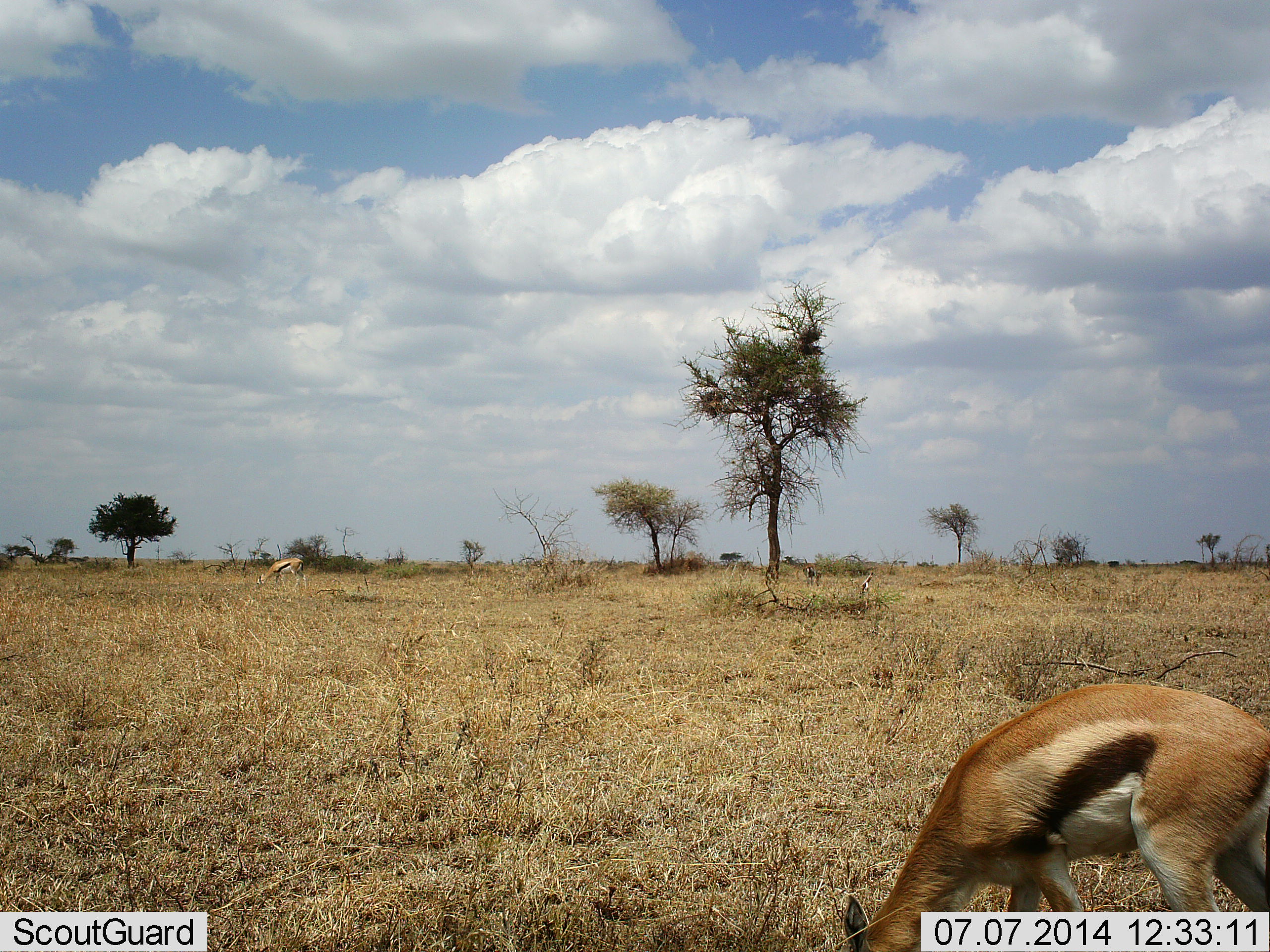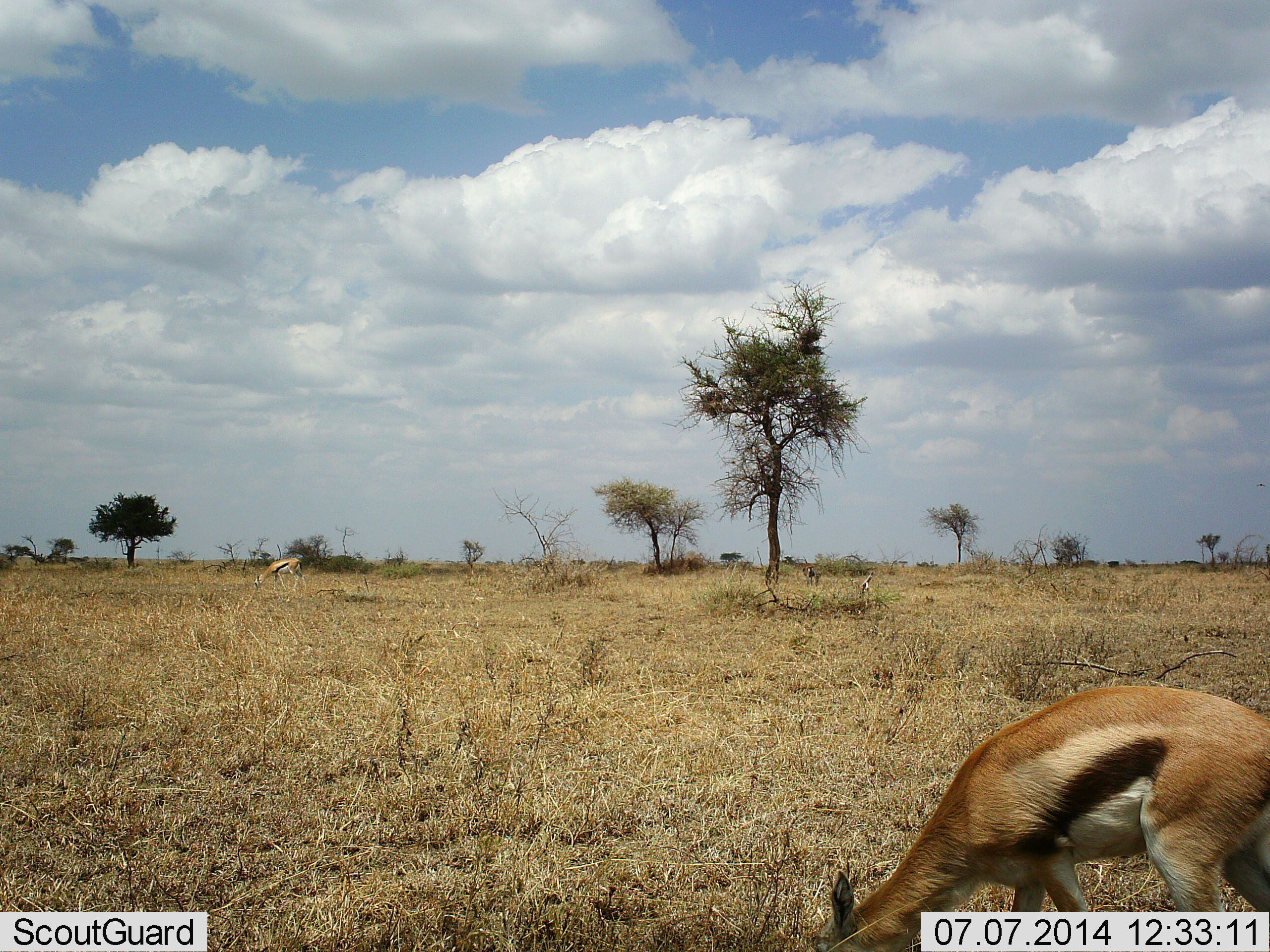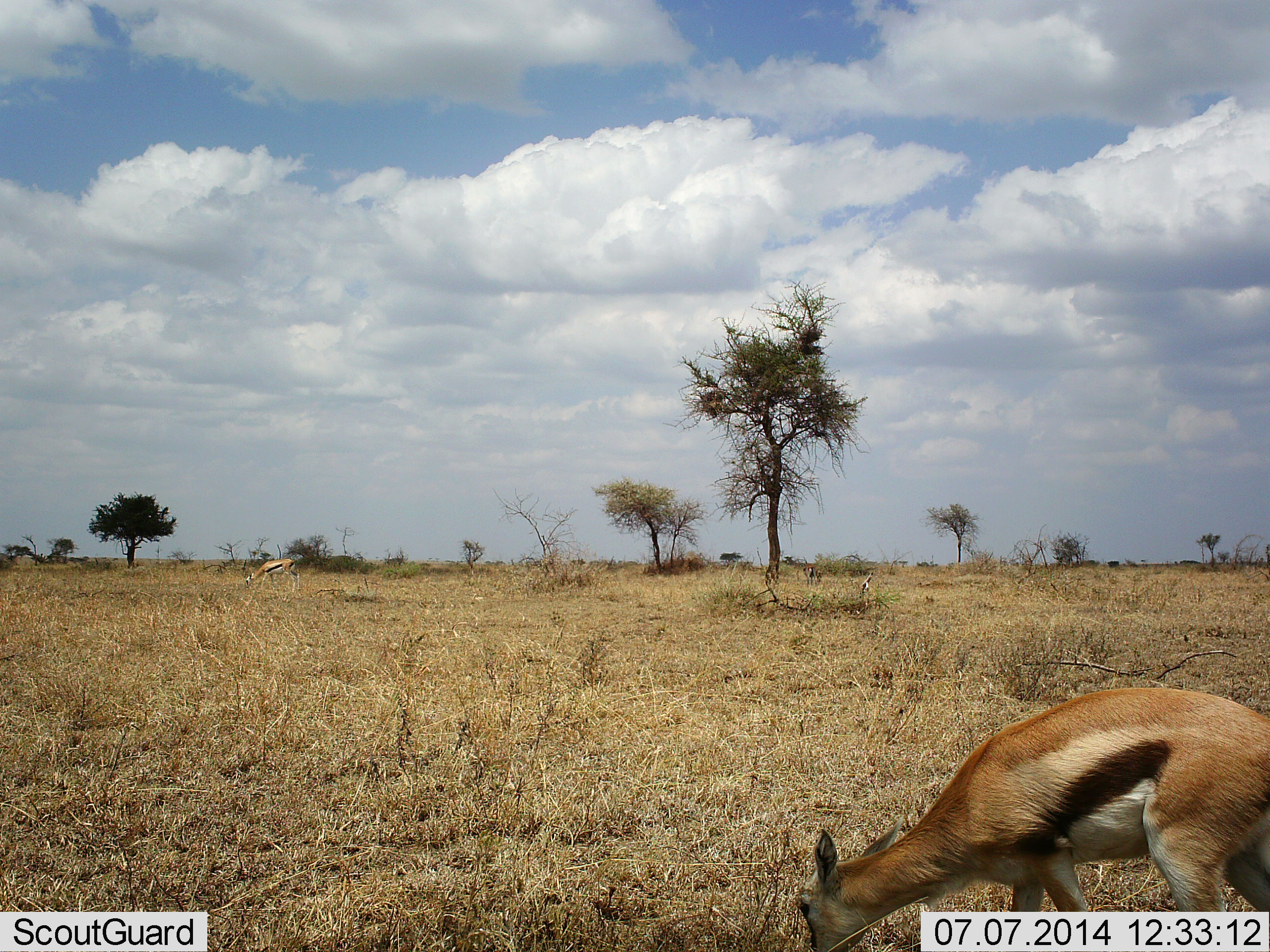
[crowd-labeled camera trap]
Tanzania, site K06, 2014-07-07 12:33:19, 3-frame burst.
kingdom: Animalia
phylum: Chordata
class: Mammalia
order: Artiodactyla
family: Bovidae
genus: Eudorcas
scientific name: Eudorcas thomsonii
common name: thomson's gazelle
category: gazellethomsons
Gazellethomsons (thomson's gazelle) (Eudorcas thomsonii), count 2. Behavior (volunteer vote fractions): standing 30%, resting 0%, moving 0%, interacting 0%. Young present (vote fraction): 0%. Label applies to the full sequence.